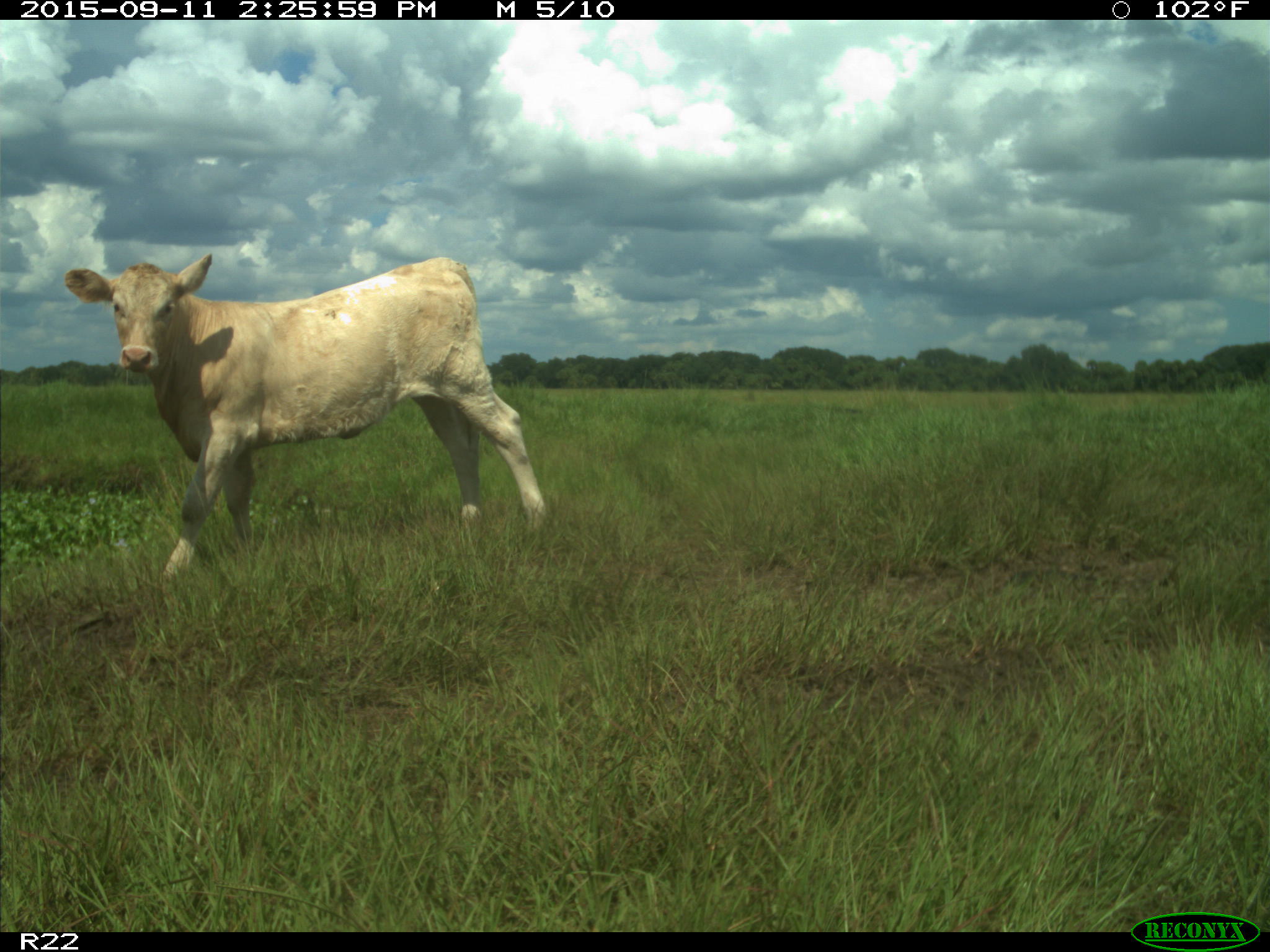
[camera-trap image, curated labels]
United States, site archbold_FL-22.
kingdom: Animalia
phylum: Chordata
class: Mammalia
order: Artiodactyla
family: Bovidae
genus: Bos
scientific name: Bos taurus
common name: domestic cow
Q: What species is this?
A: Bos taurus (domestic cow).